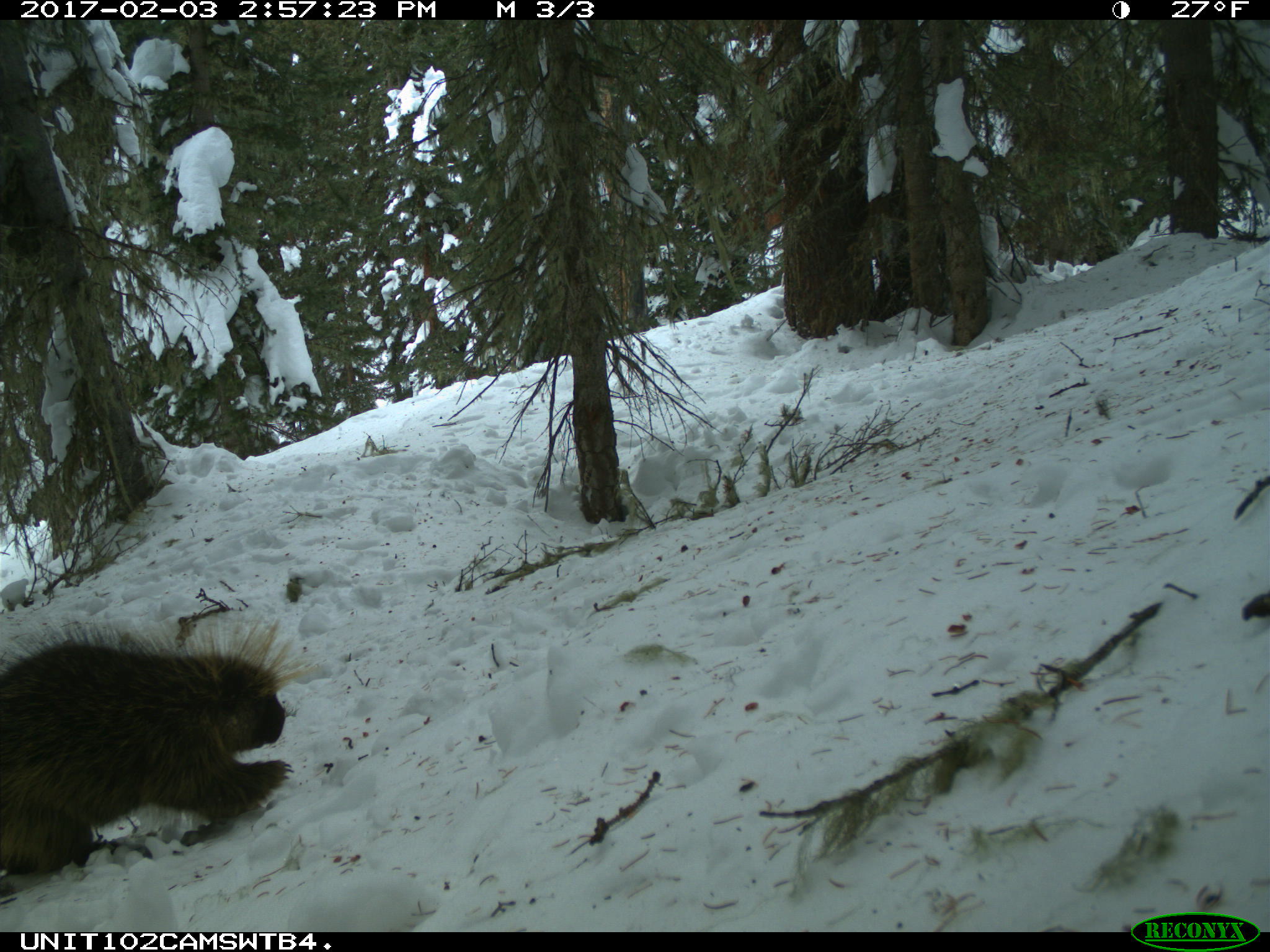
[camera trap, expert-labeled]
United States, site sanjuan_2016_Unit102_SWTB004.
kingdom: Animalia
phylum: Chordata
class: Mammalia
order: Rodentia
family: Erethizontidae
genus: Erethizon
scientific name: Erethizon dorsatum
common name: north american porcupine